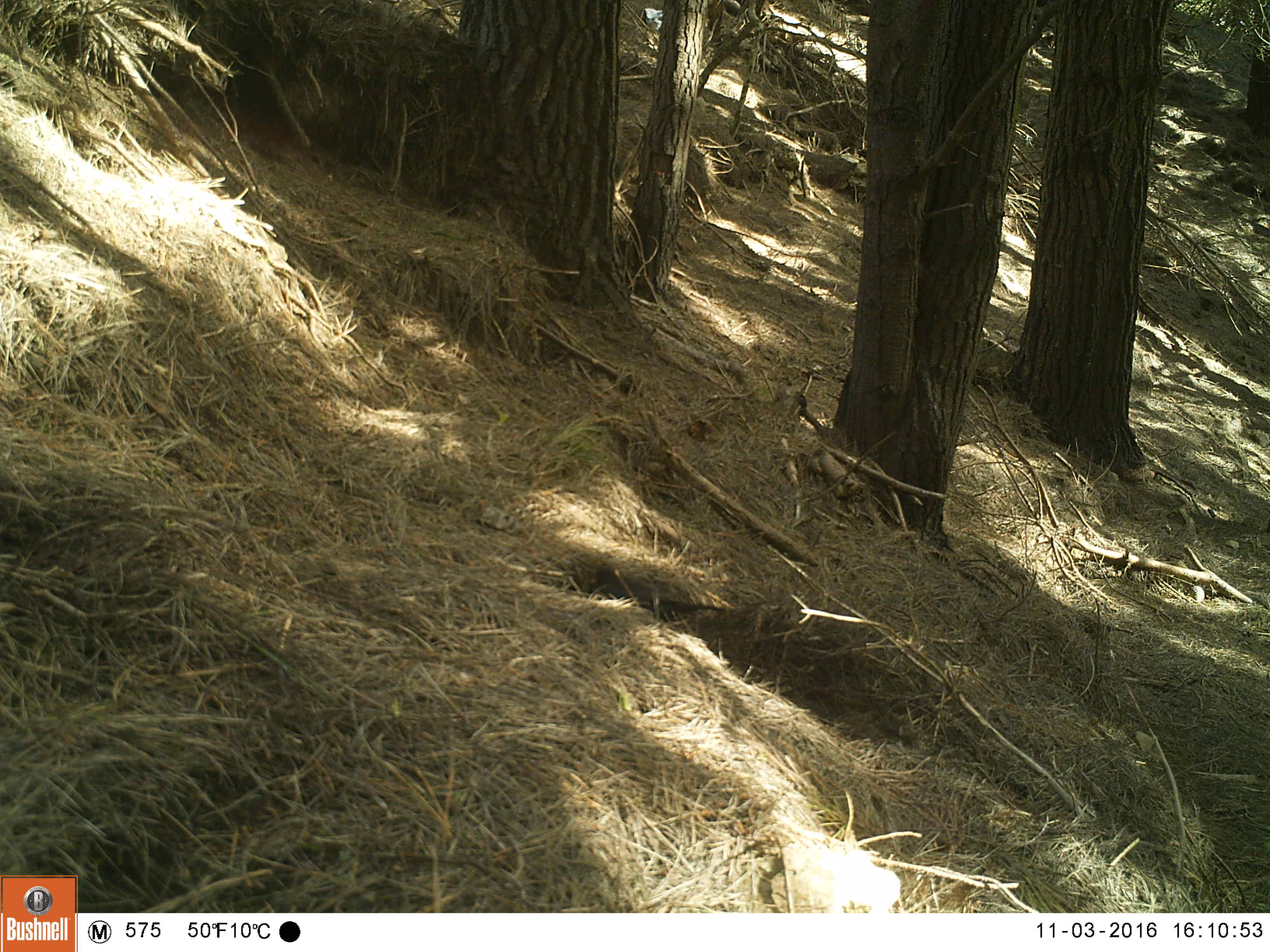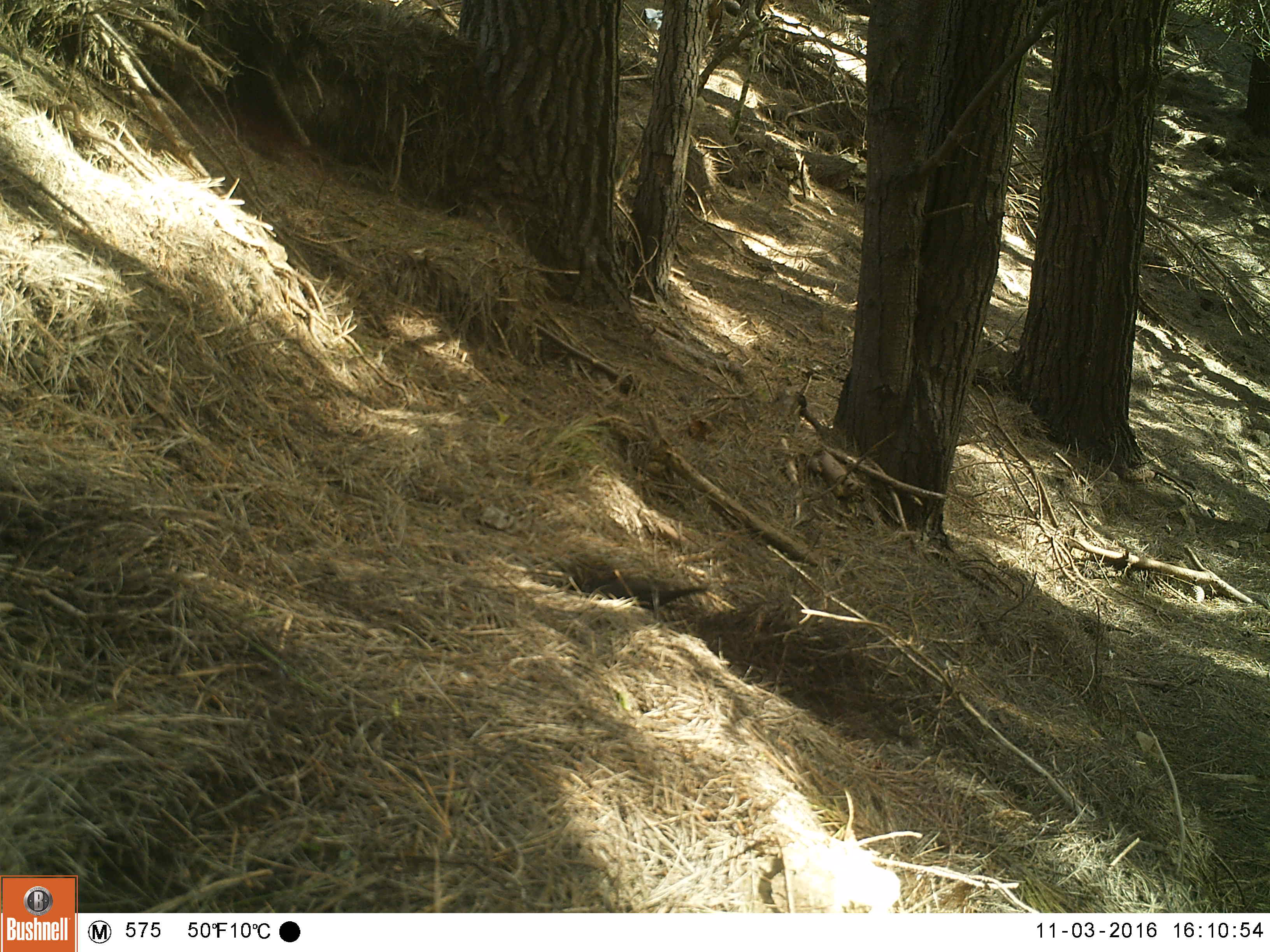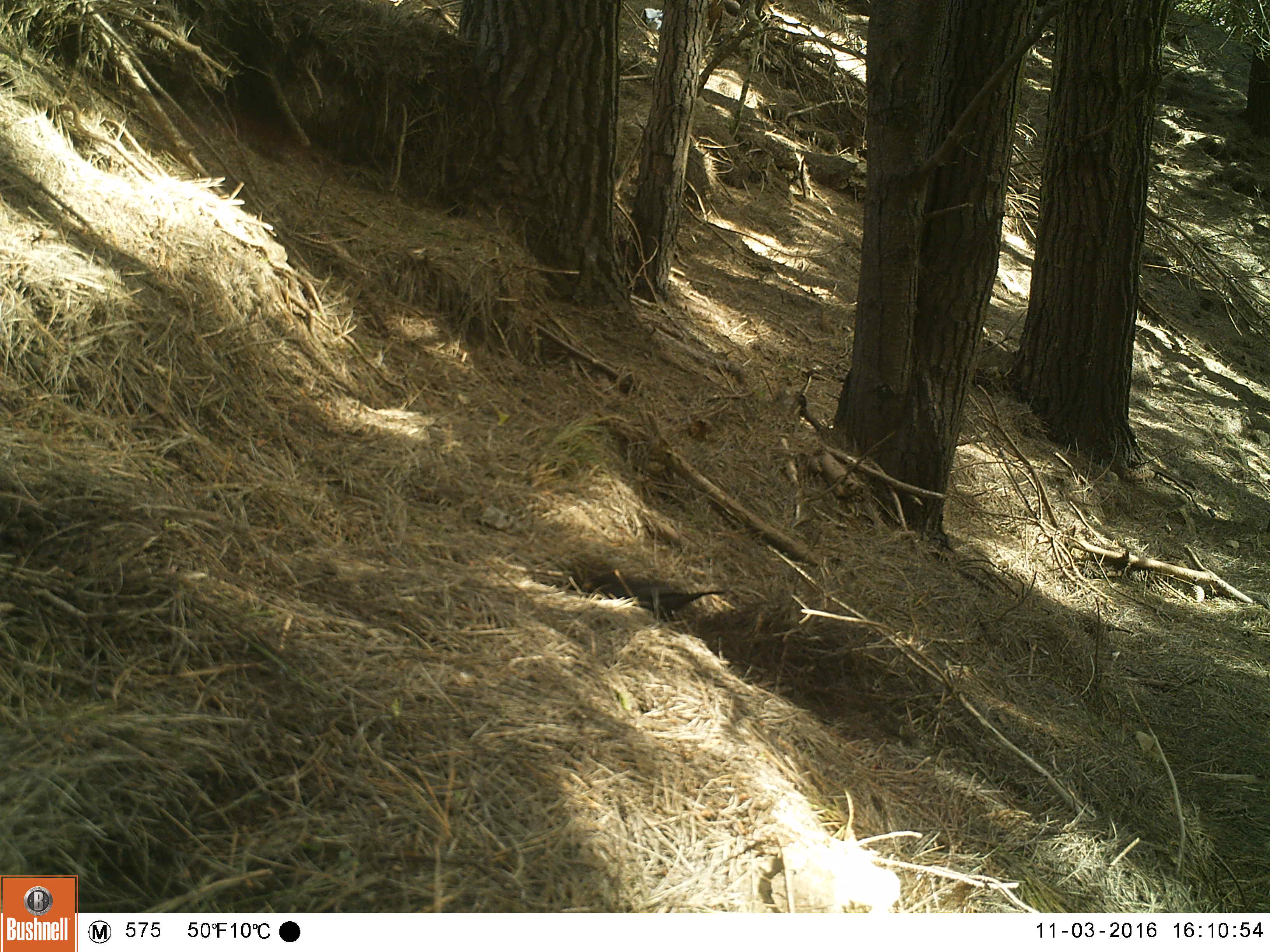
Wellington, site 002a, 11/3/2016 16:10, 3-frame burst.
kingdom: Animalia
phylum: Chordata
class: Aves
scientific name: Aves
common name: bird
Bird (Aves).